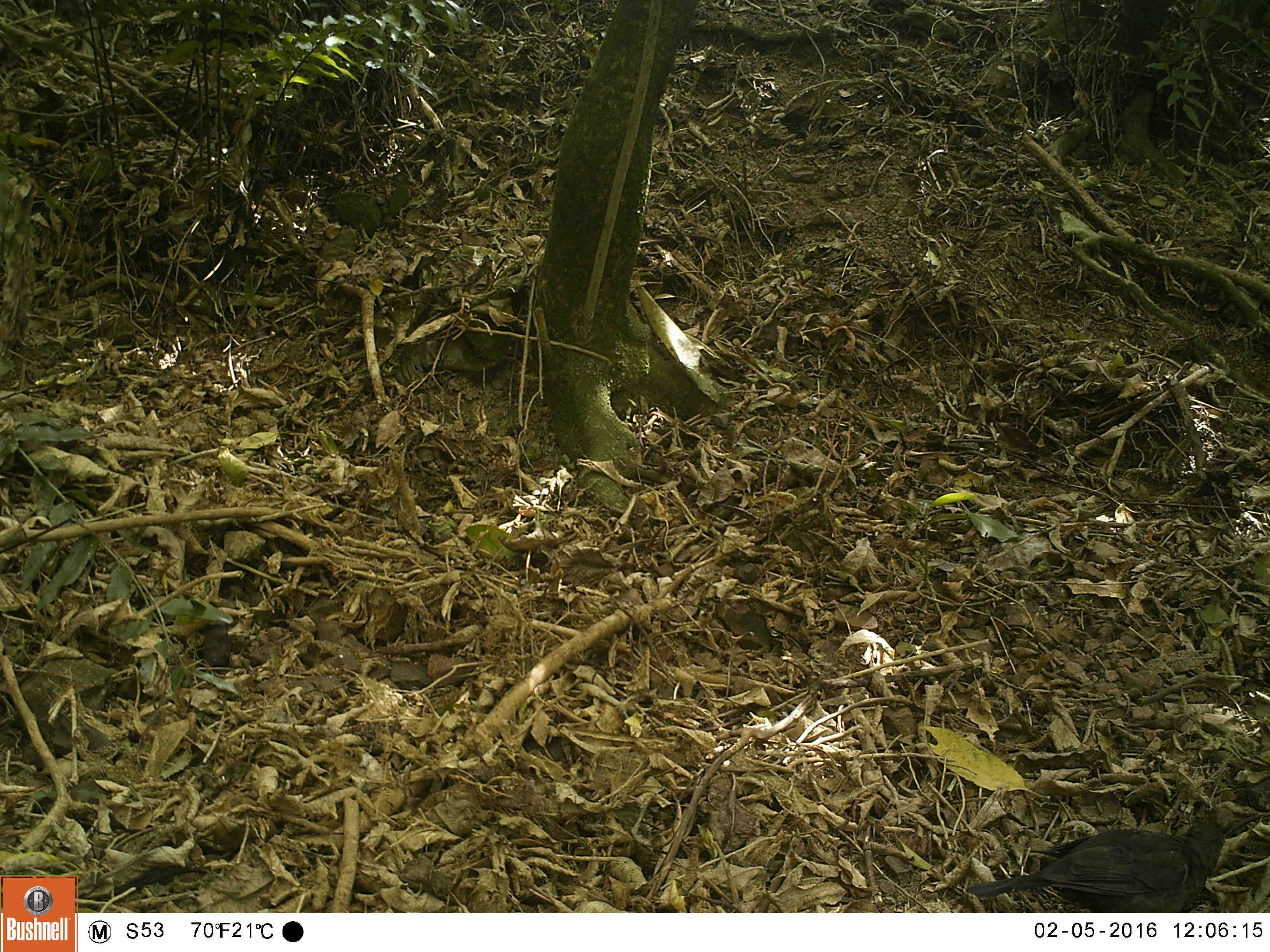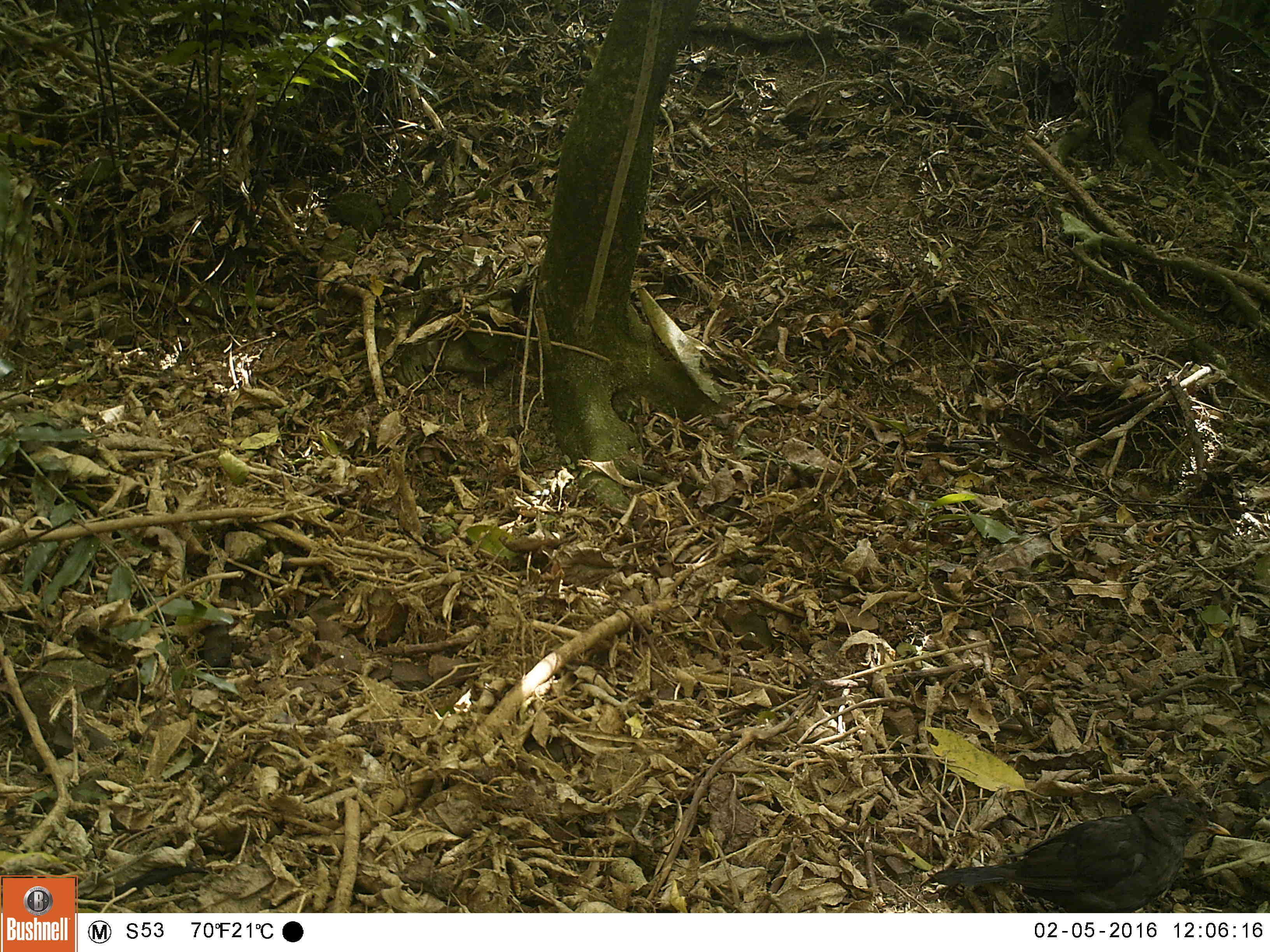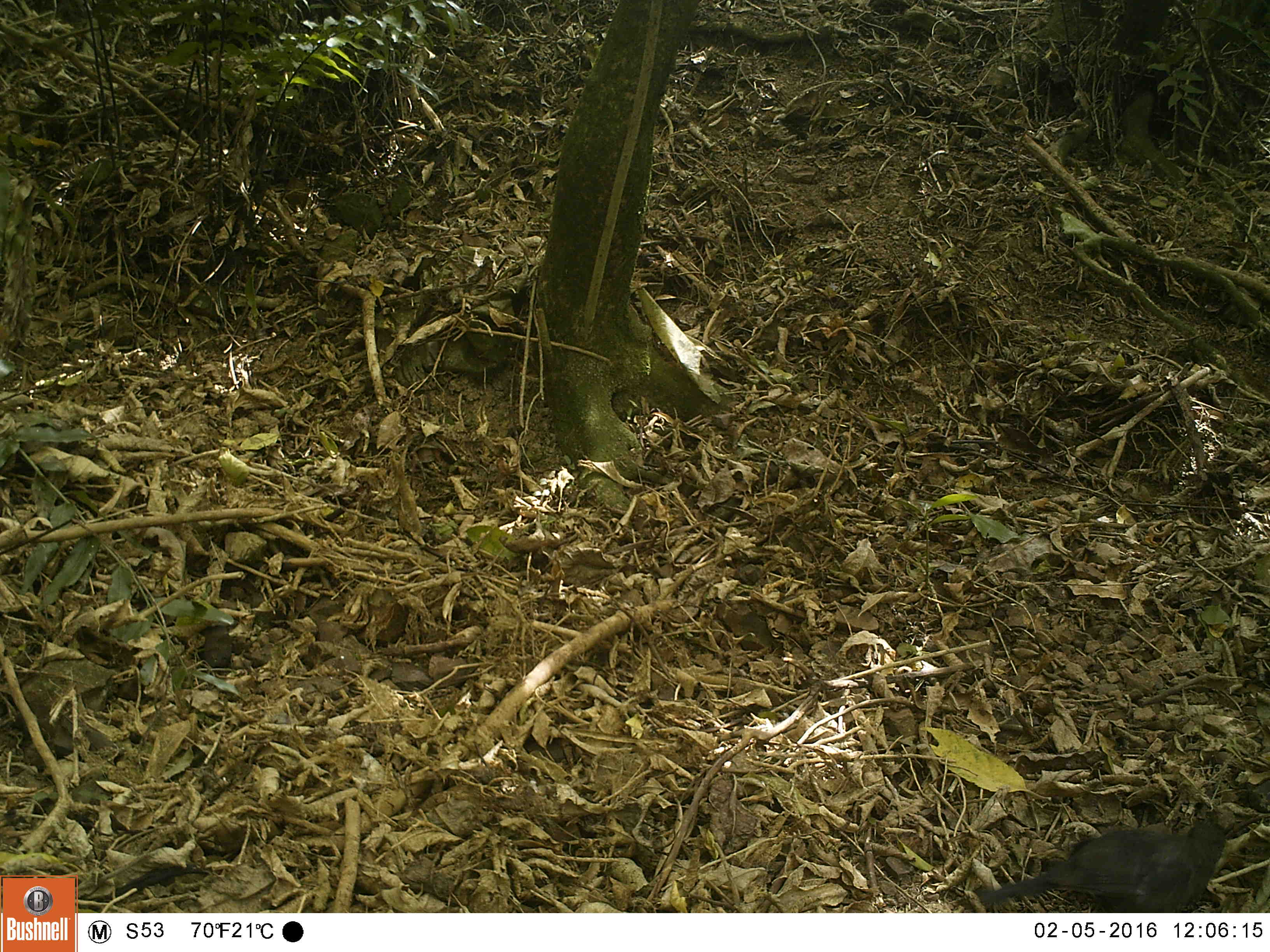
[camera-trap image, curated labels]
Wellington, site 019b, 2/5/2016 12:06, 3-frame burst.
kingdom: Animalia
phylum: Chordata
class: Aves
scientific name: Aves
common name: bird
Bird (Aves).